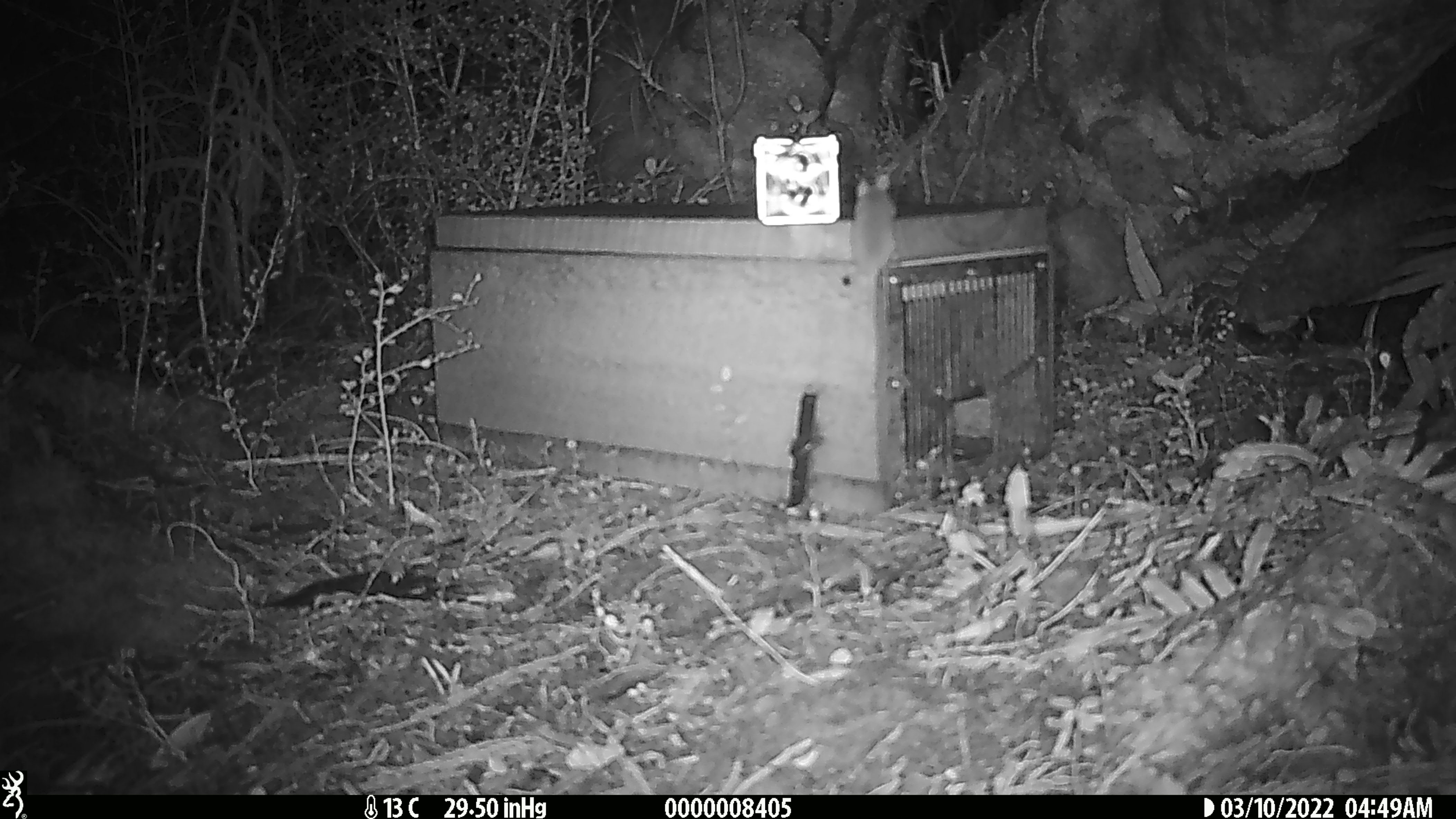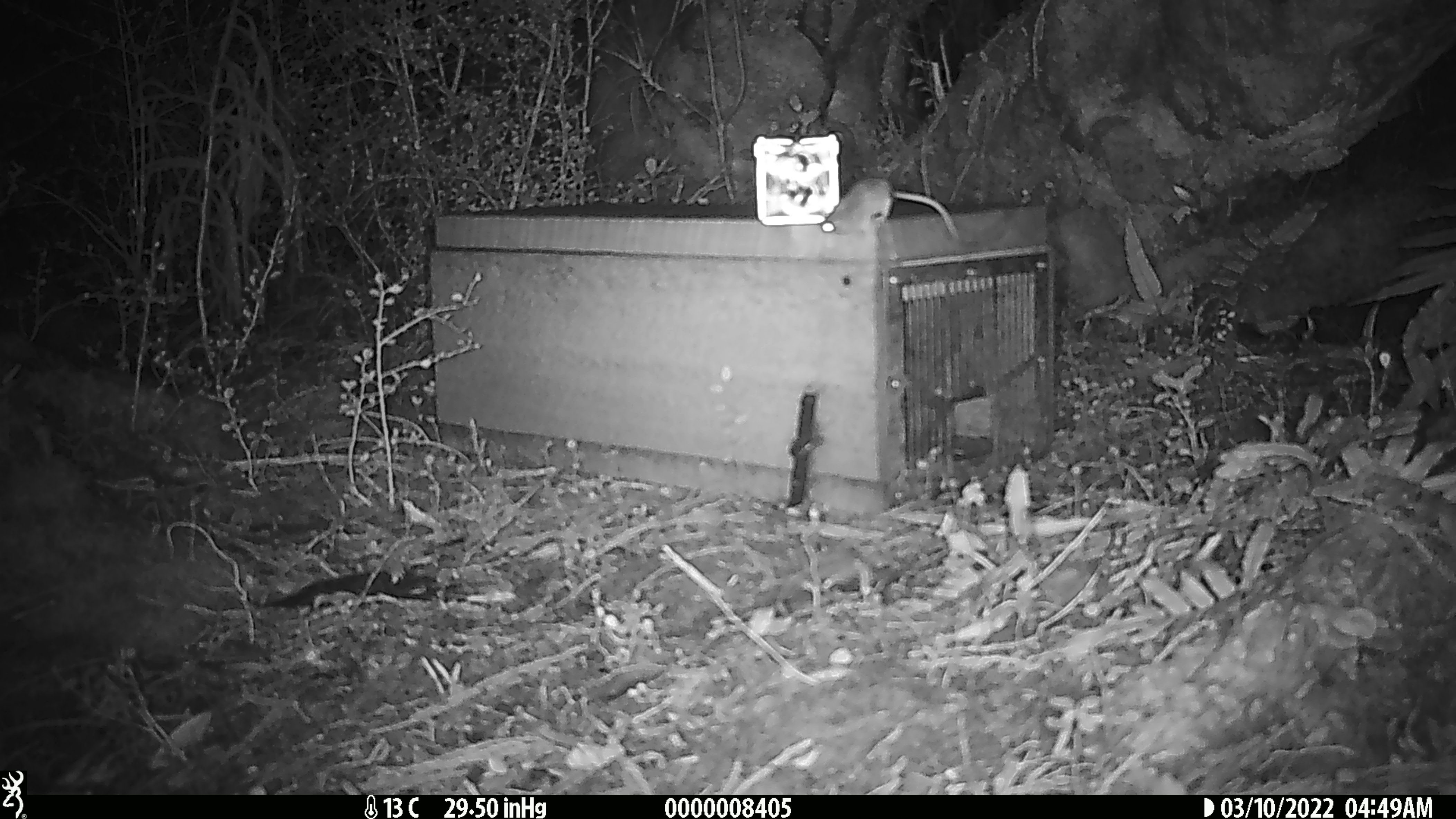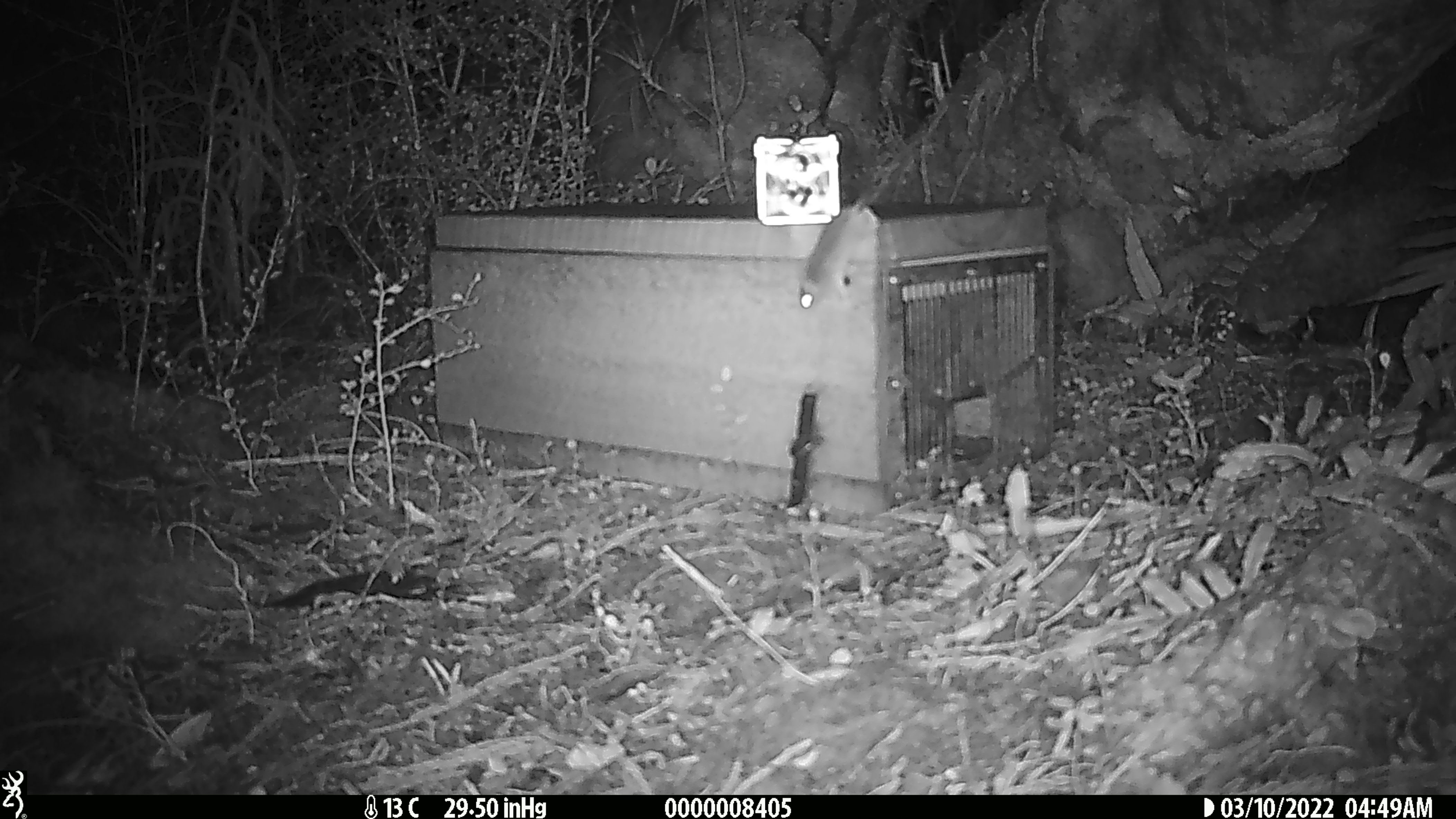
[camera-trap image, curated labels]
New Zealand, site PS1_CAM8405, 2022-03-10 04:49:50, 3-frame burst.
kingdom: Animalia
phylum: Chordata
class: Mammalia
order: Rodentia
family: Muridae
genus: Mus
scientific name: Mus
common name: mouse